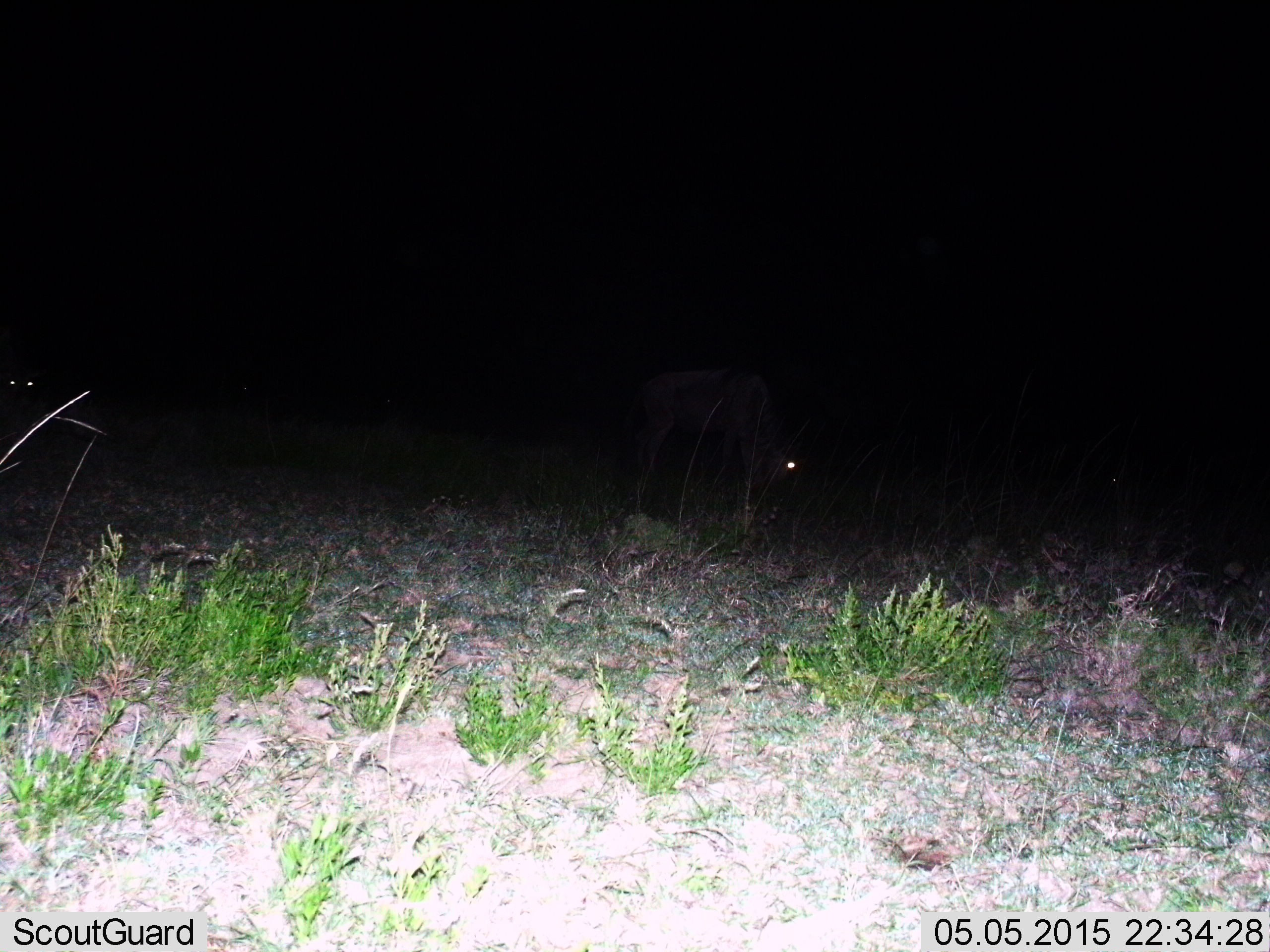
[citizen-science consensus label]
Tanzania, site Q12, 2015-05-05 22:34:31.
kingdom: Animalia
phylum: Chordata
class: Mammalia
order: Artiodactyla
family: Bovidae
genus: Connochaetes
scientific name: Connochaetes taurinus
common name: blue wildebeest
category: wildebeest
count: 2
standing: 50%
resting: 0%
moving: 10%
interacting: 0%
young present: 0%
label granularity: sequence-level